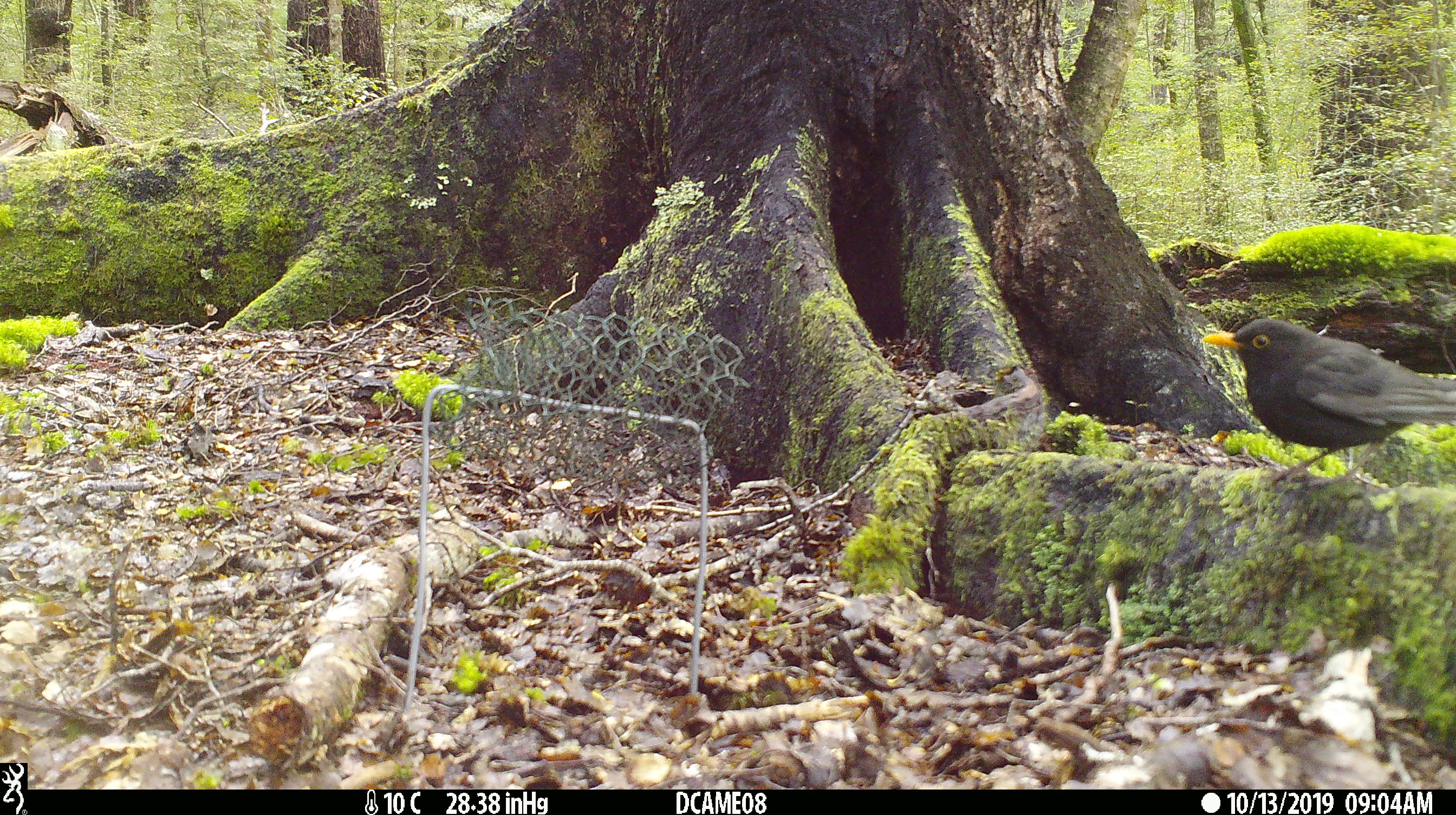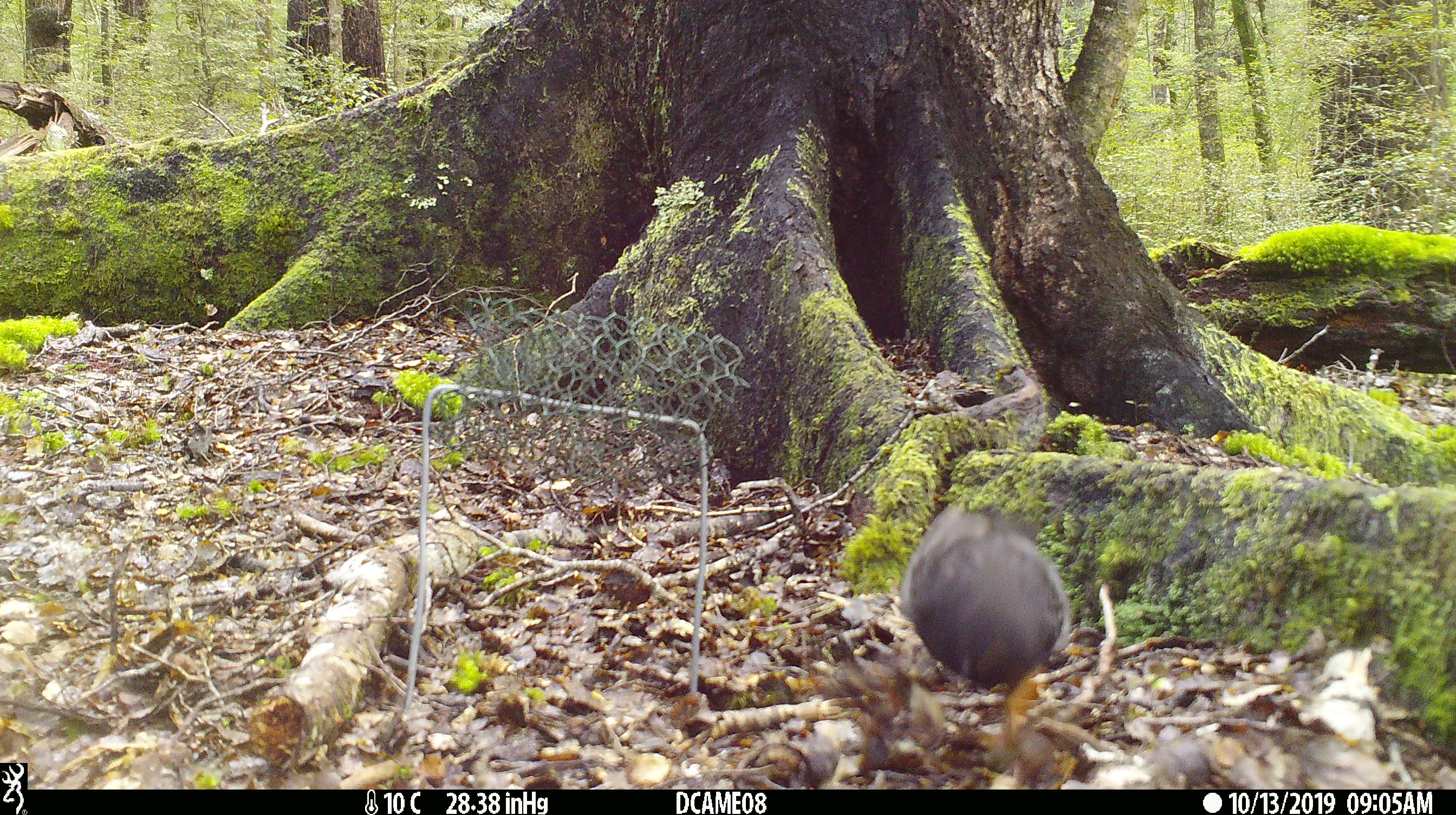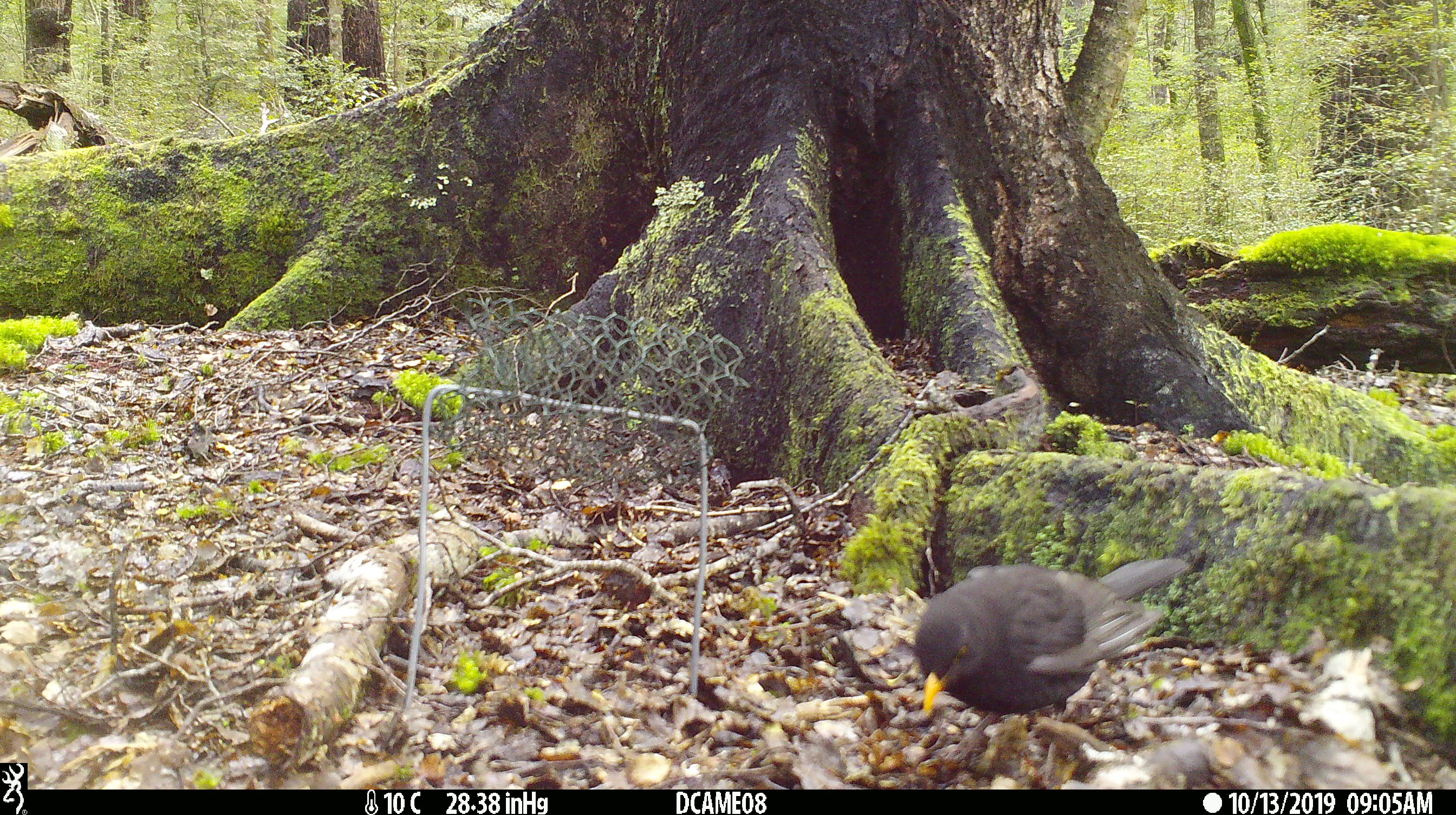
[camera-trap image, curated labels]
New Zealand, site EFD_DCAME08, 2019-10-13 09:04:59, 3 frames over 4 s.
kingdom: Animalia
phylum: Chordata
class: Aves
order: Passeriformes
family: Turdidae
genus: Turdus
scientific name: Turdus merula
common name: eurasian blackbird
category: blackbird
Blackbird (eurasian blackbird) (Turdus merula).